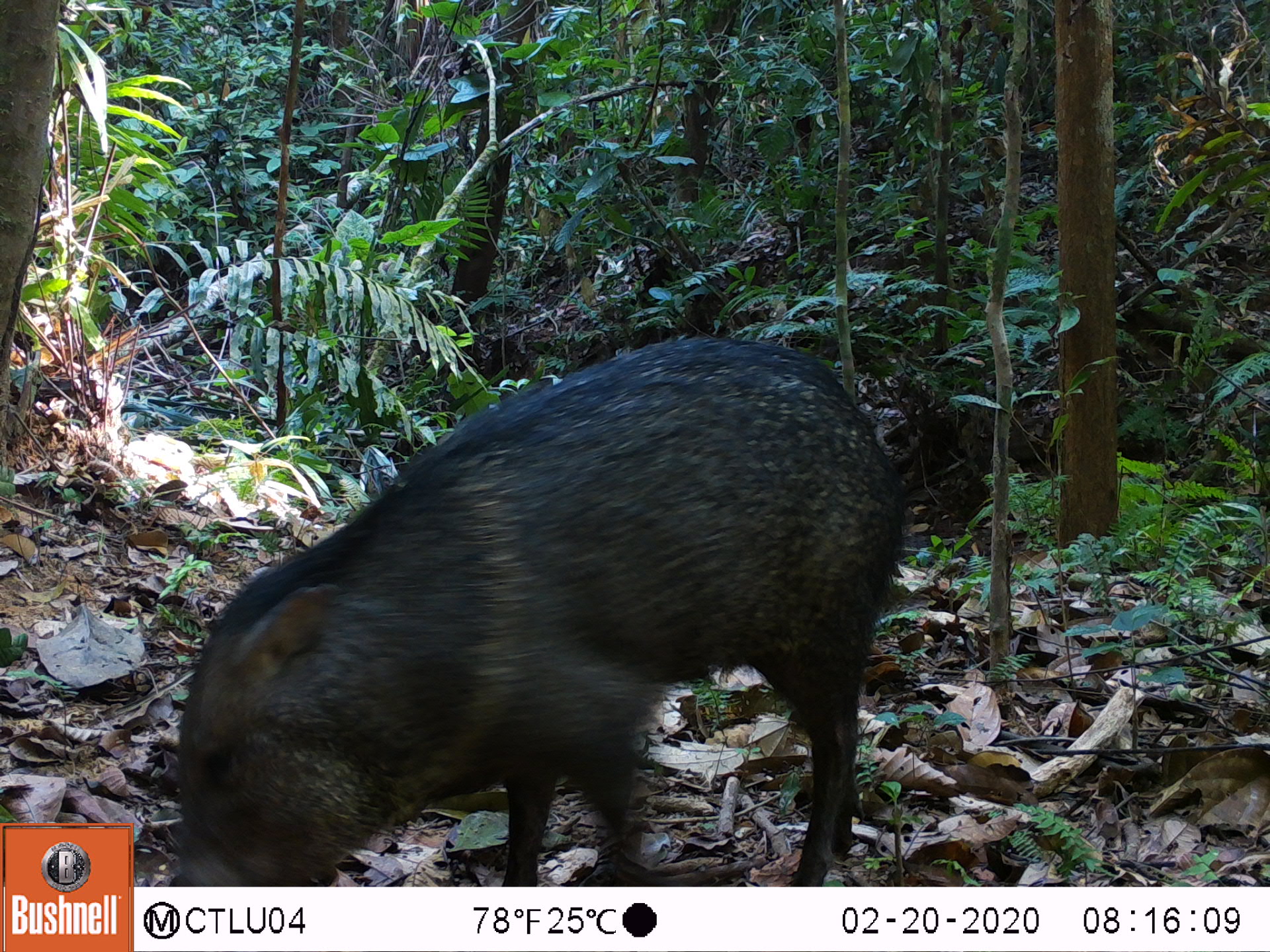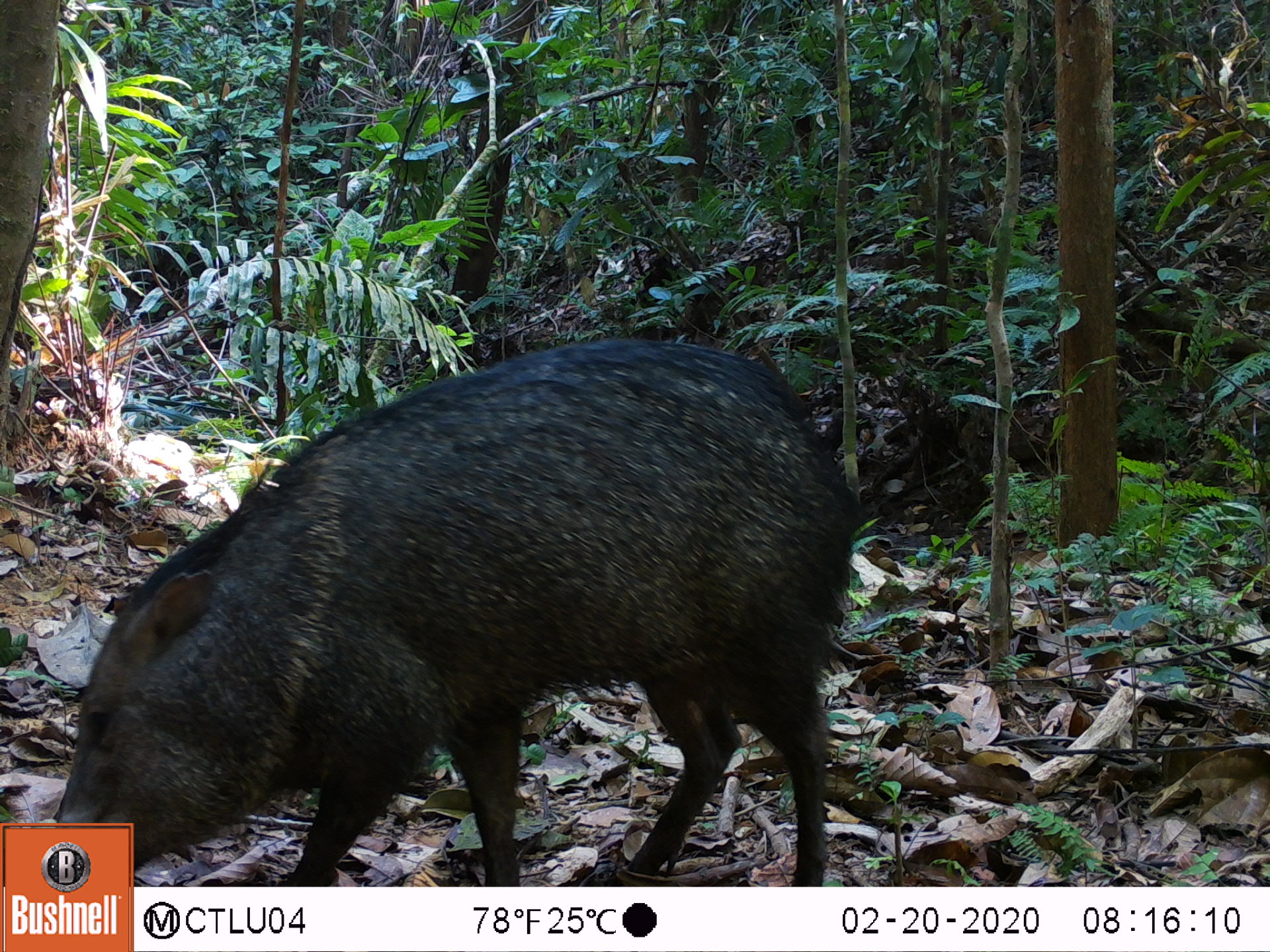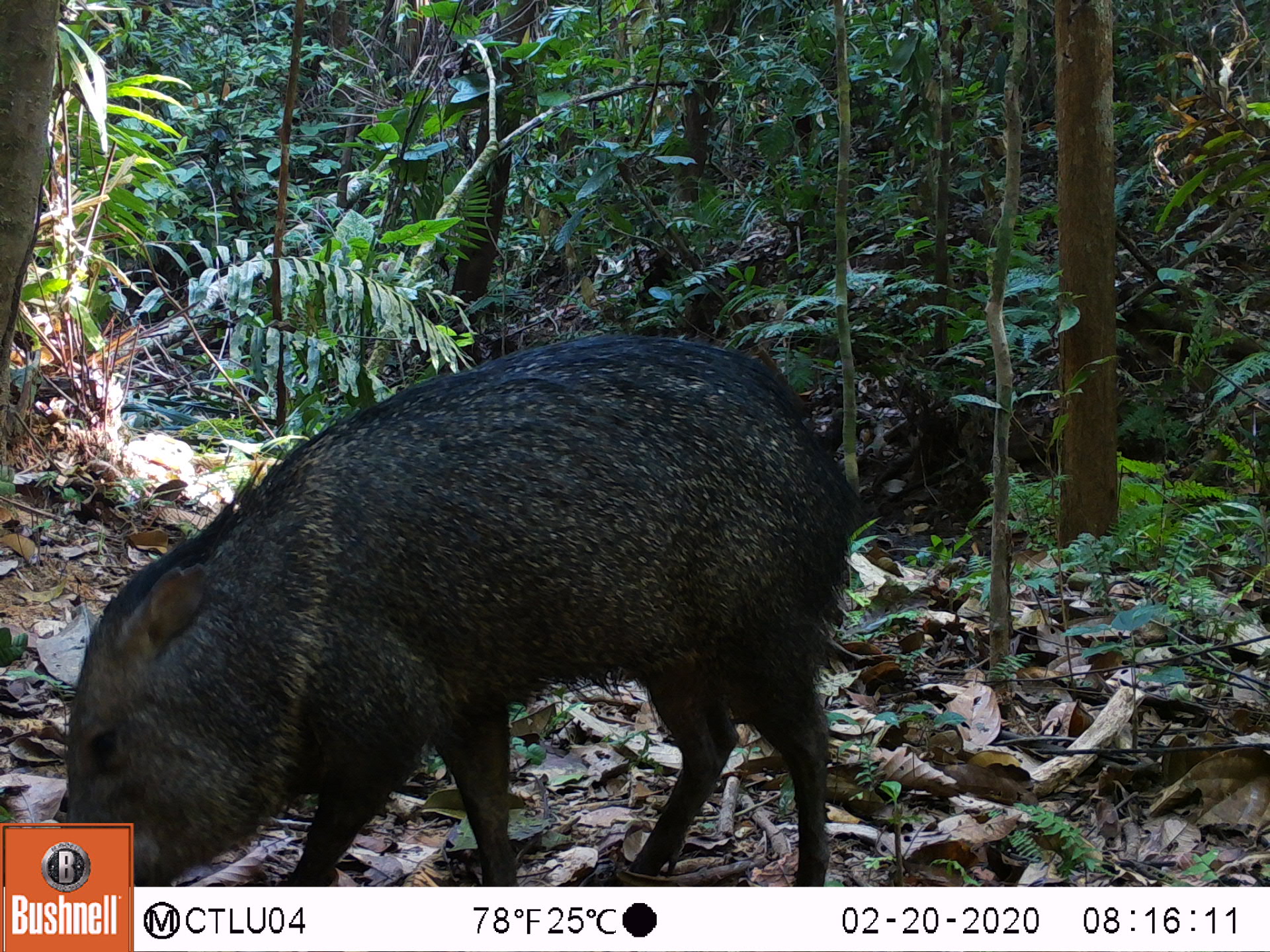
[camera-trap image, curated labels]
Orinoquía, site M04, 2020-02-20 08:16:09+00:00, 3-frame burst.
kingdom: Animalia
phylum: Chordata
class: Mammalia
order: Artiodactyla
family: Tayassuidae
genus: Pecari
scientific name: Pecari tajacu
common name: collared peccary